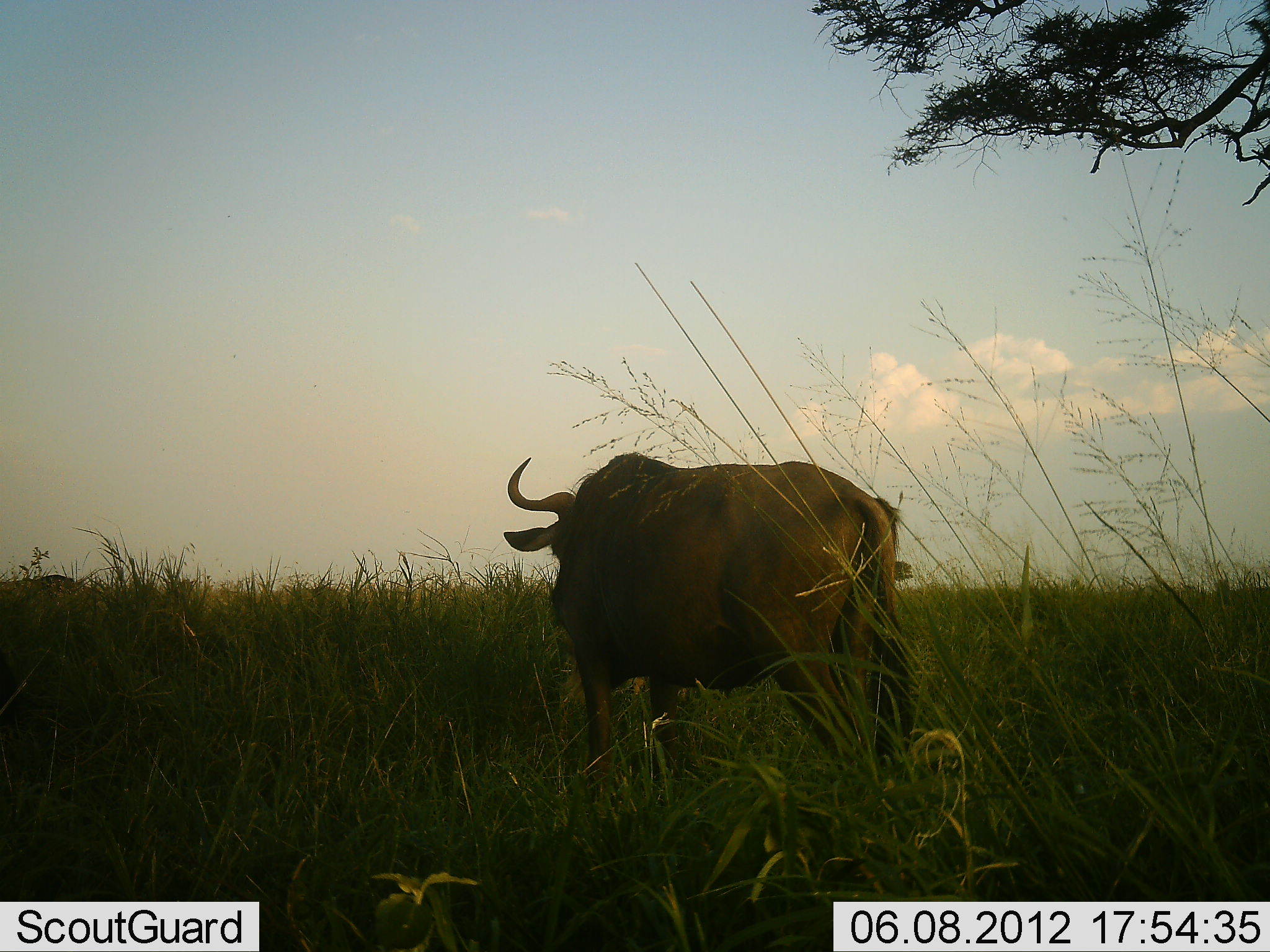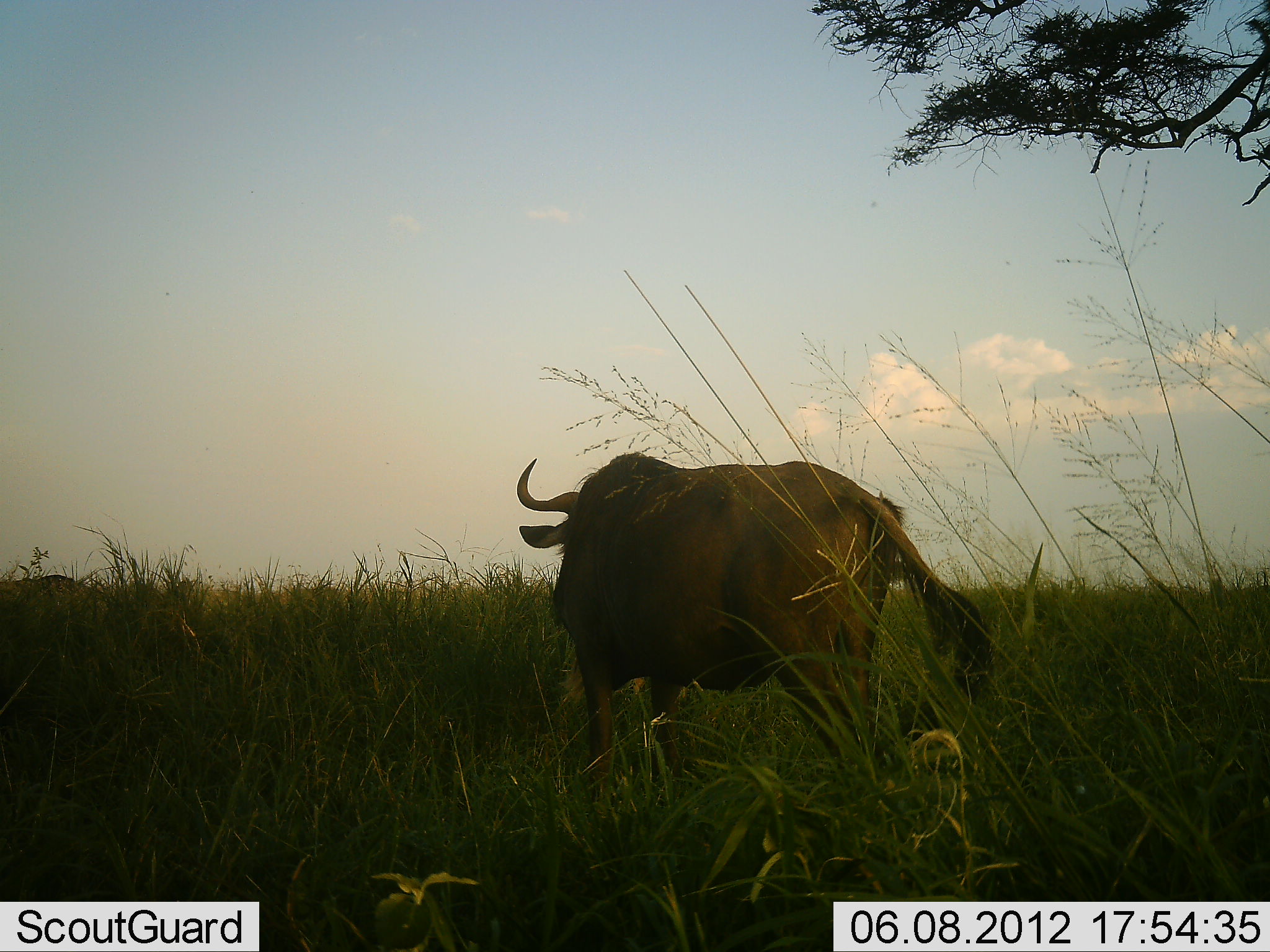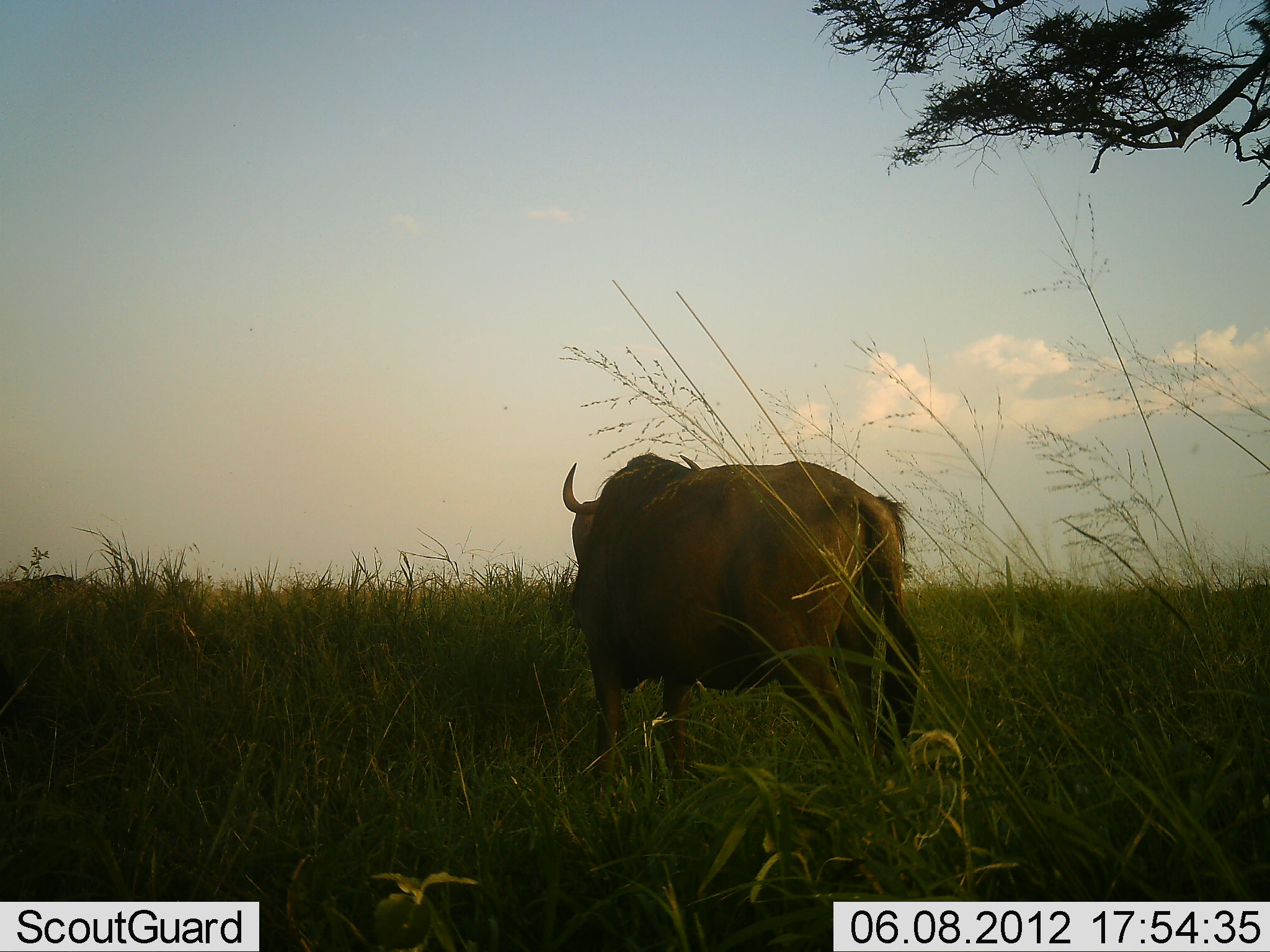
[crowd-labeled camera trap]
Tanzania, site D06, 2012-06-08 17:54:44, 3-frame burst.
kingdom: Animalia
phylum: Chordata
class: Mammalia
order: Artiodactyla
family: Bovidae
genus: Syncerus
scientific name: Syncerus caffer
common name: cape buffalo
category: buffalo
Buffalo (cape buffalo) (Syncerus caffer), count 1. Behavior (volunteer vote fractions): standing 100%, resting 0%, moving 0%, interacting 0%. Young present (vote fraction): 0%. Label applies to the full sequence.